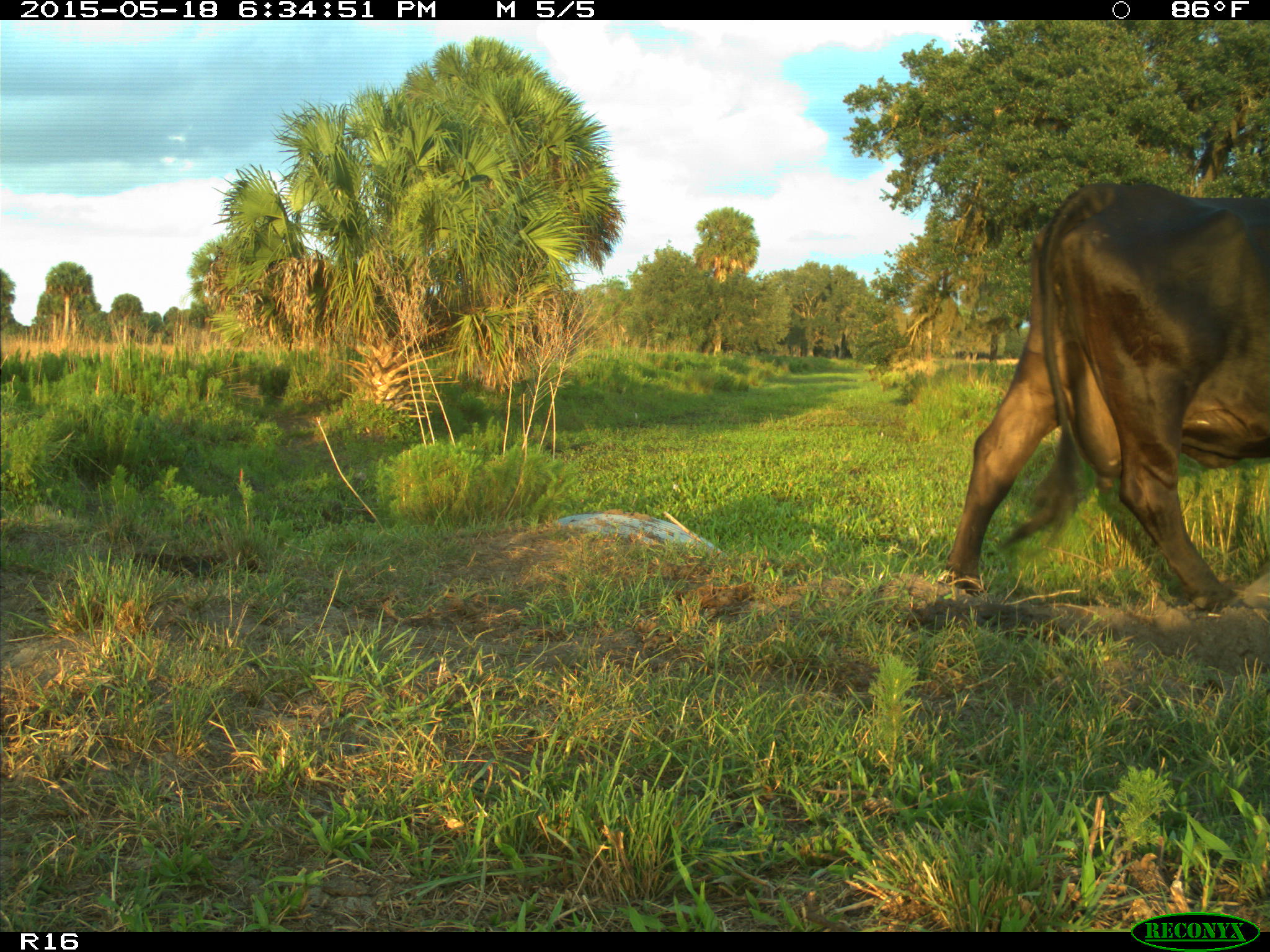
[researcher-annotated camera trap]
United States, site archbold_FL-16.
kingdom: Animalia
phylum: Chordata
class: Mammalia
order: Artiodactyla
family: Bovidae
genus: Bos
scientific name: Bos taurus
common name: domestic cow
Bos taurus (domestic cow).